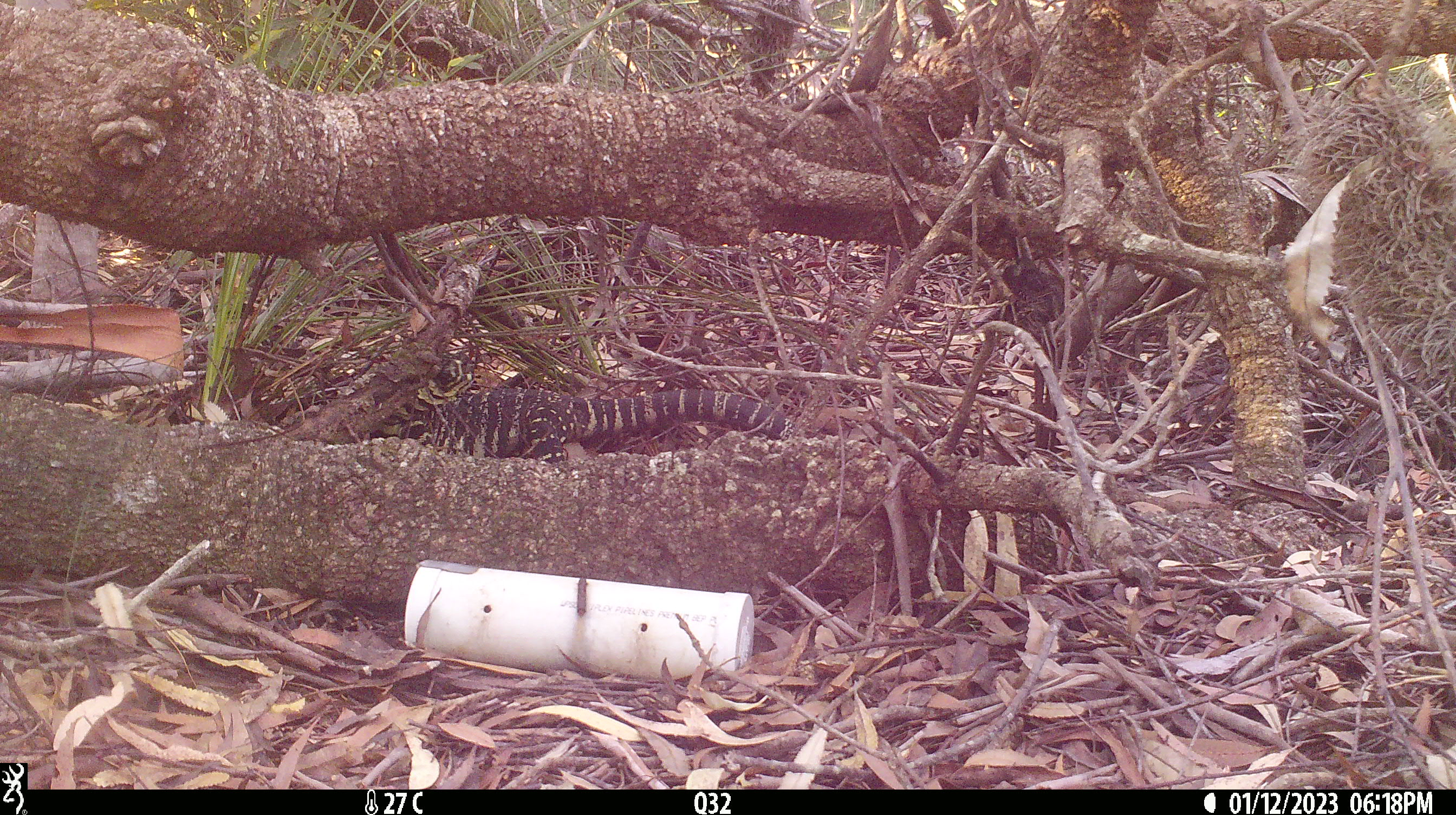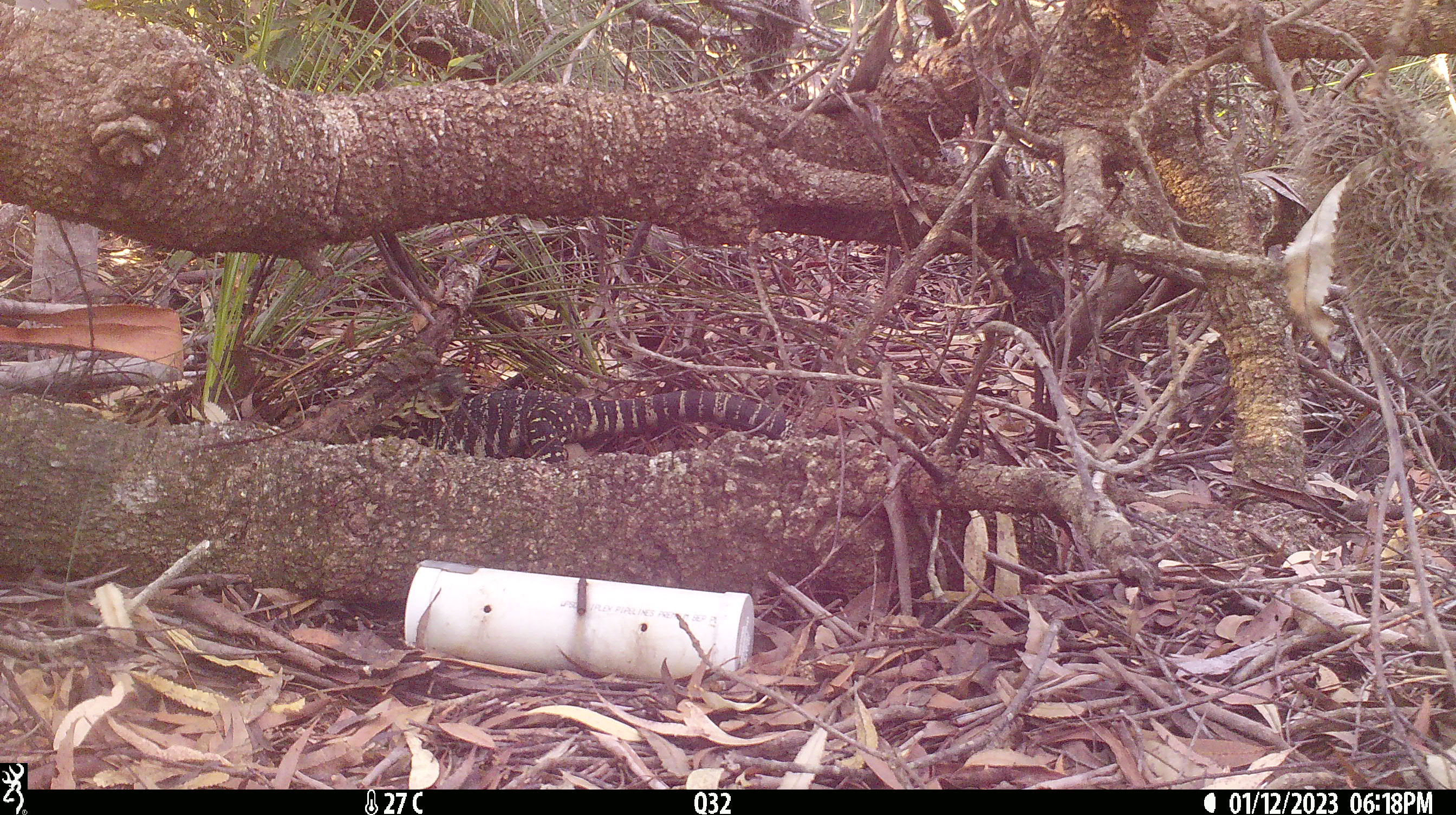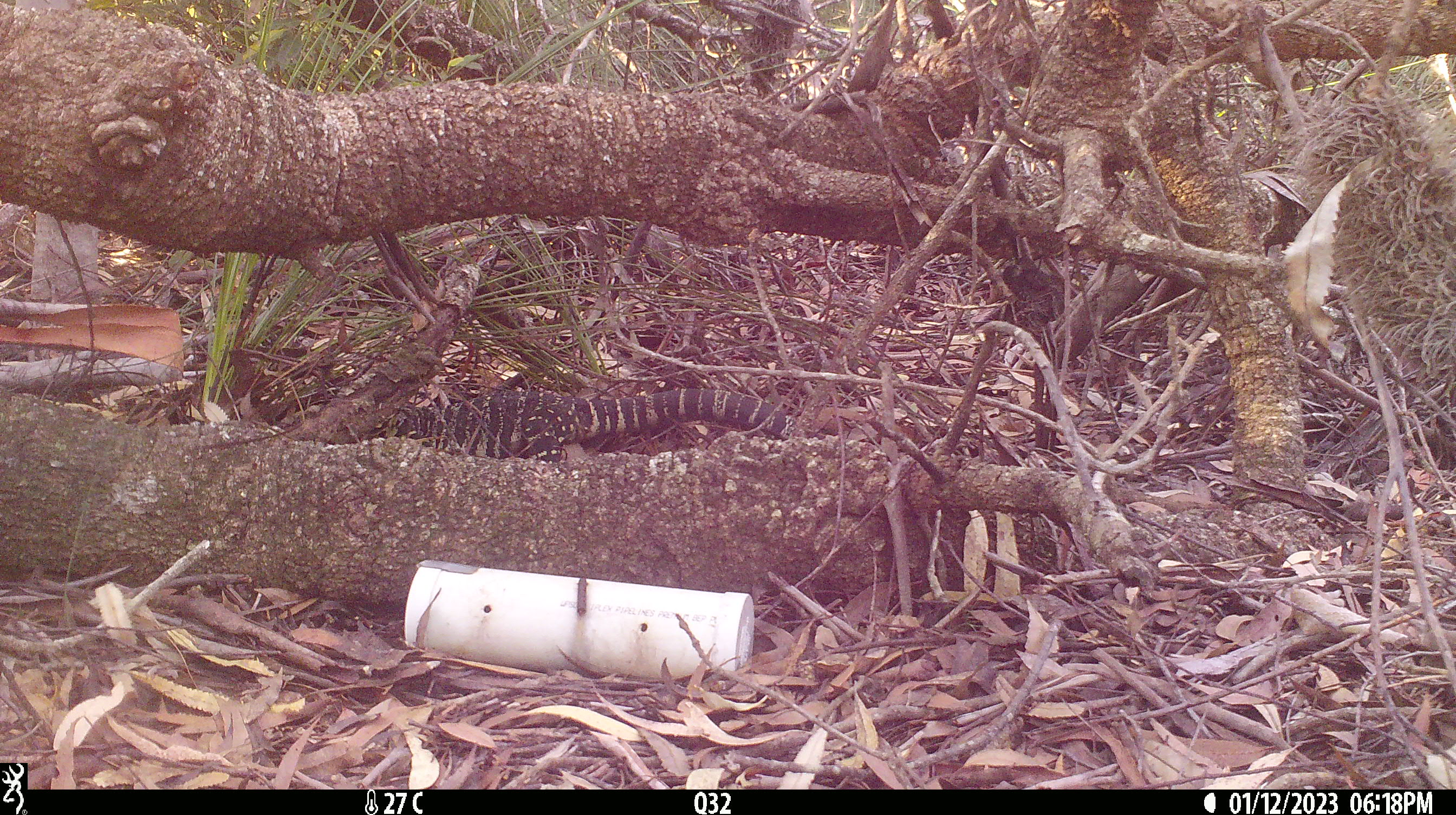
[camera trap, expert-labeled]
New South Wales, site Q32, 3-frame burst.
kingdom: Animalia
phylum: Chordata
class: Reptilia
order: Squamata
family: Varanidae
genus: Varanus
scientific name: Varanus varius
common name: lace monitor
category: goanna